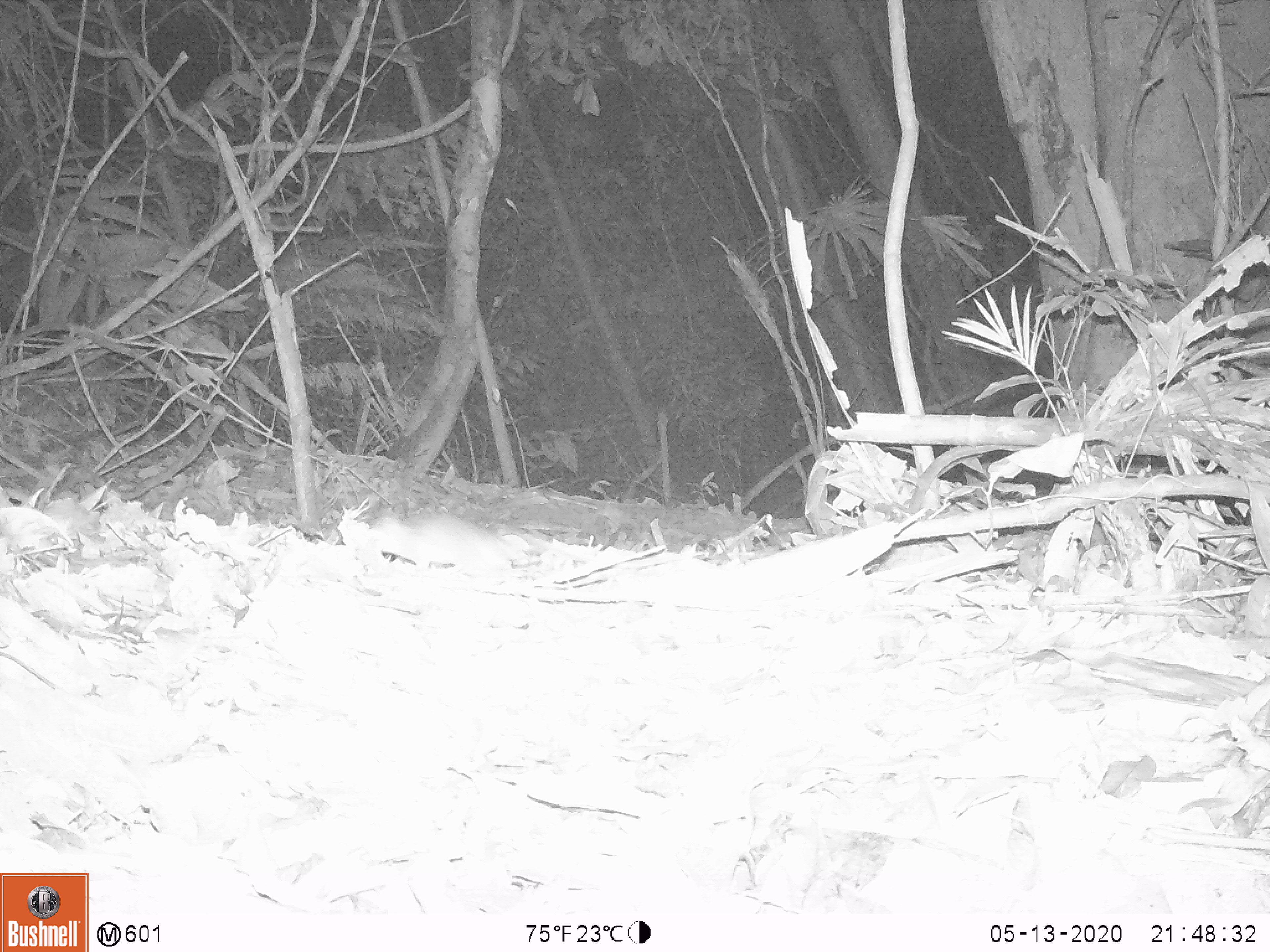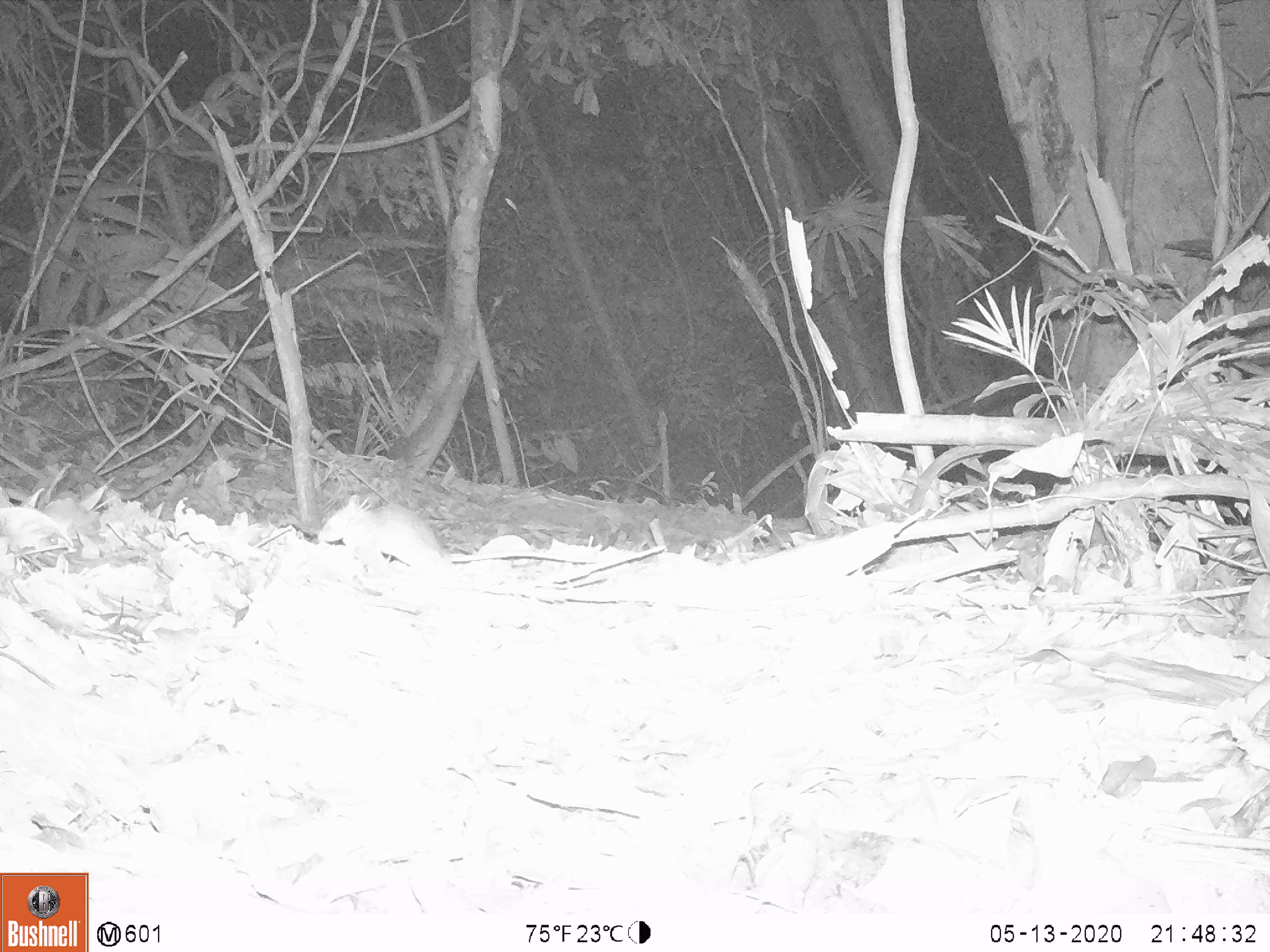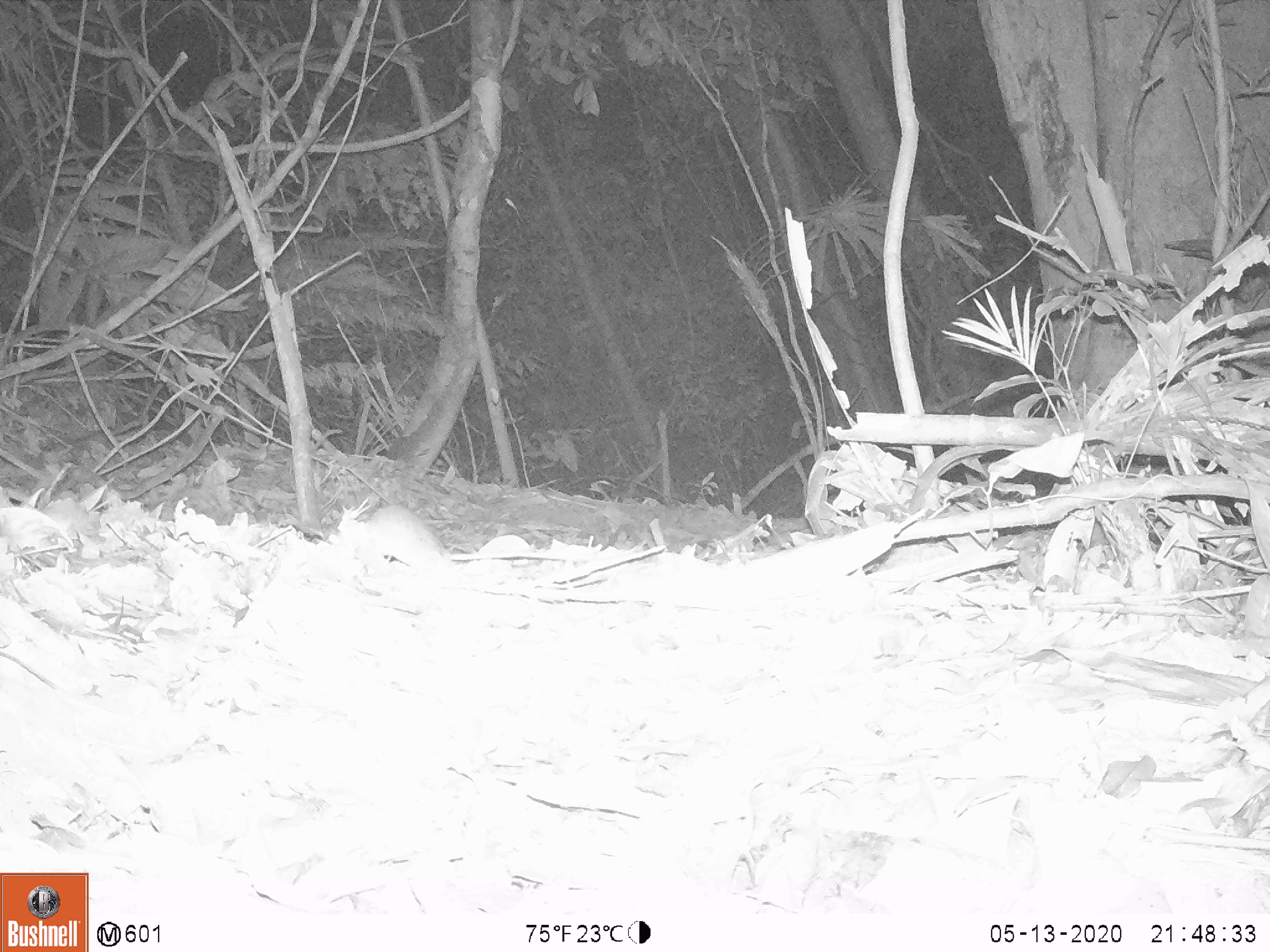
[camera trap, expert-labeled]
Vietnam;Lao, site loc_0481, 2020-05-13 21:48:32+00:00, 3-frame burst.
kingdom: Animalia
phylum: Chordata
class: Mammalia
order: Rodentia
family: Muridae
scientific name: Muridae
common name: old-world mice and rats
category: unidentified murid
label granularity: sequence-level